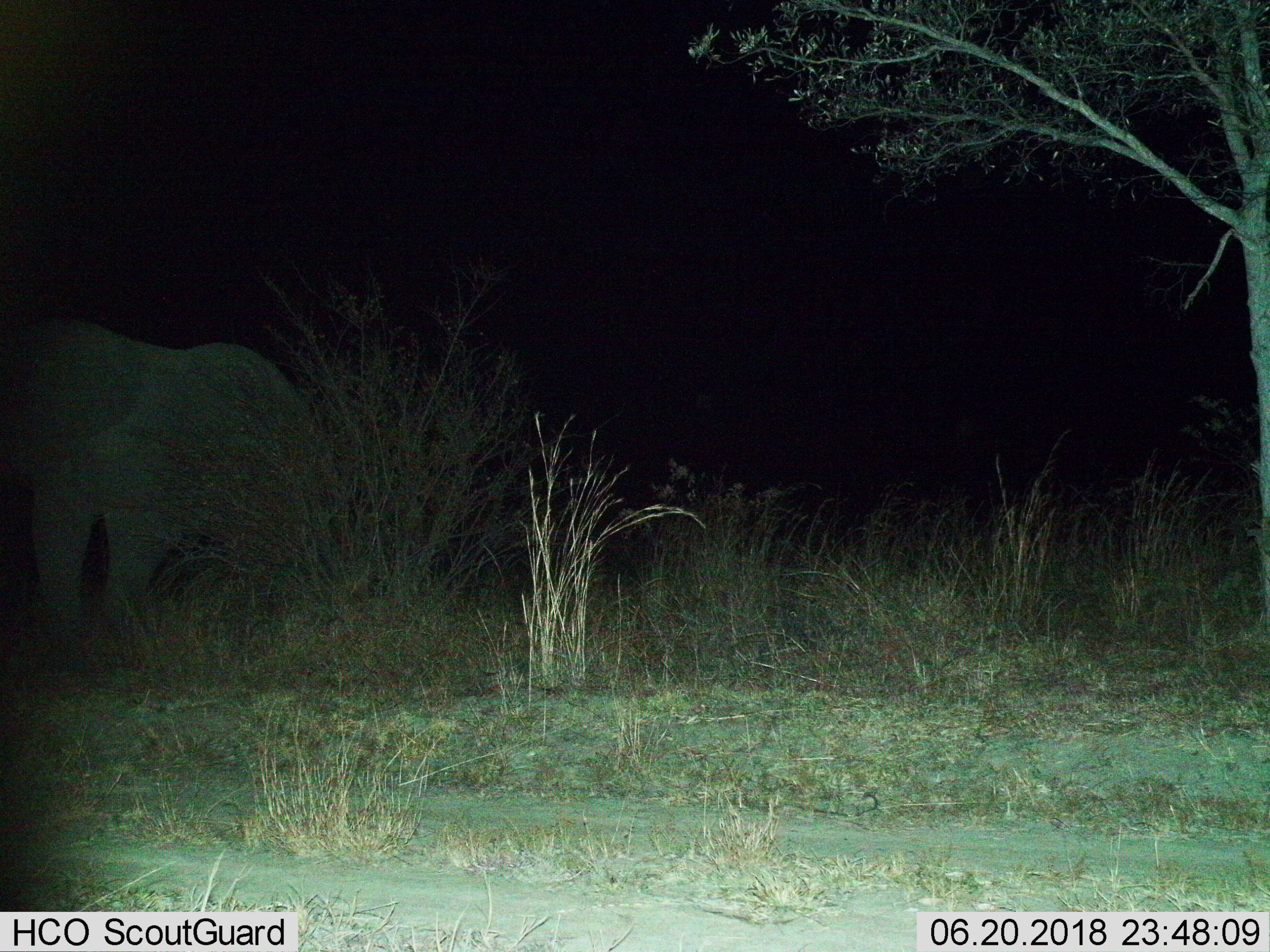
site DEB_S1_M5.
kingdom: Animalia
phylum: Chordata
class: Mammalia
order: Proboscidea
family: Elephantidae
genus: Loxodonta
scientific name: Loxodonta africana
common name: african bush elephant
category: elephant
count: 1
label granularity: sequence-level